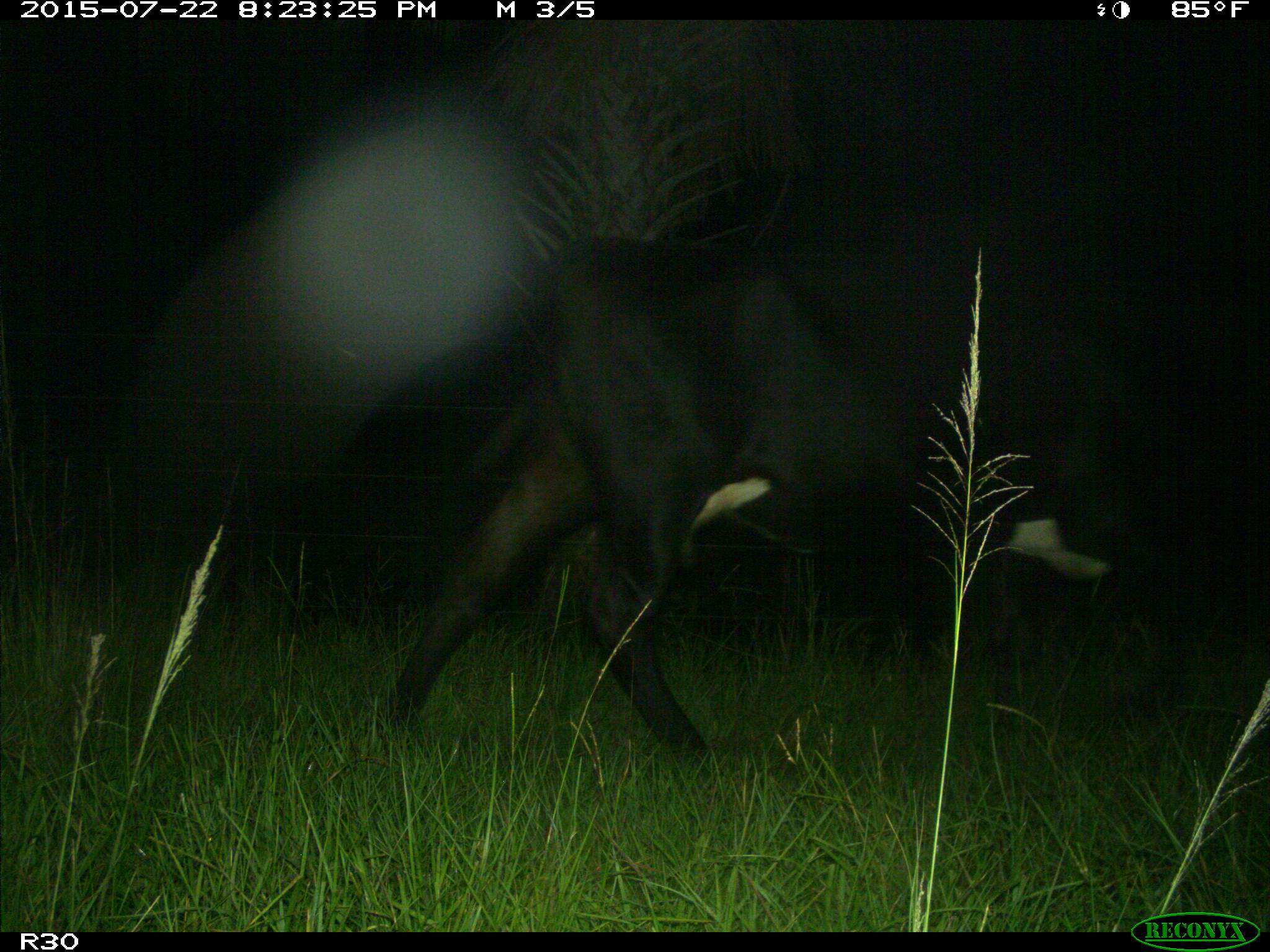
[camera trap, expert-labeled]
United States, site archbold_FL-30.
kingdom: Animalia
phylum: Chordata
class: Mammalia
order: Artiodactyla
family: Bovidae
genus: Bos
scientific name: Bos taurus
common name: domestic cow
Bos taurus (domestic cow).